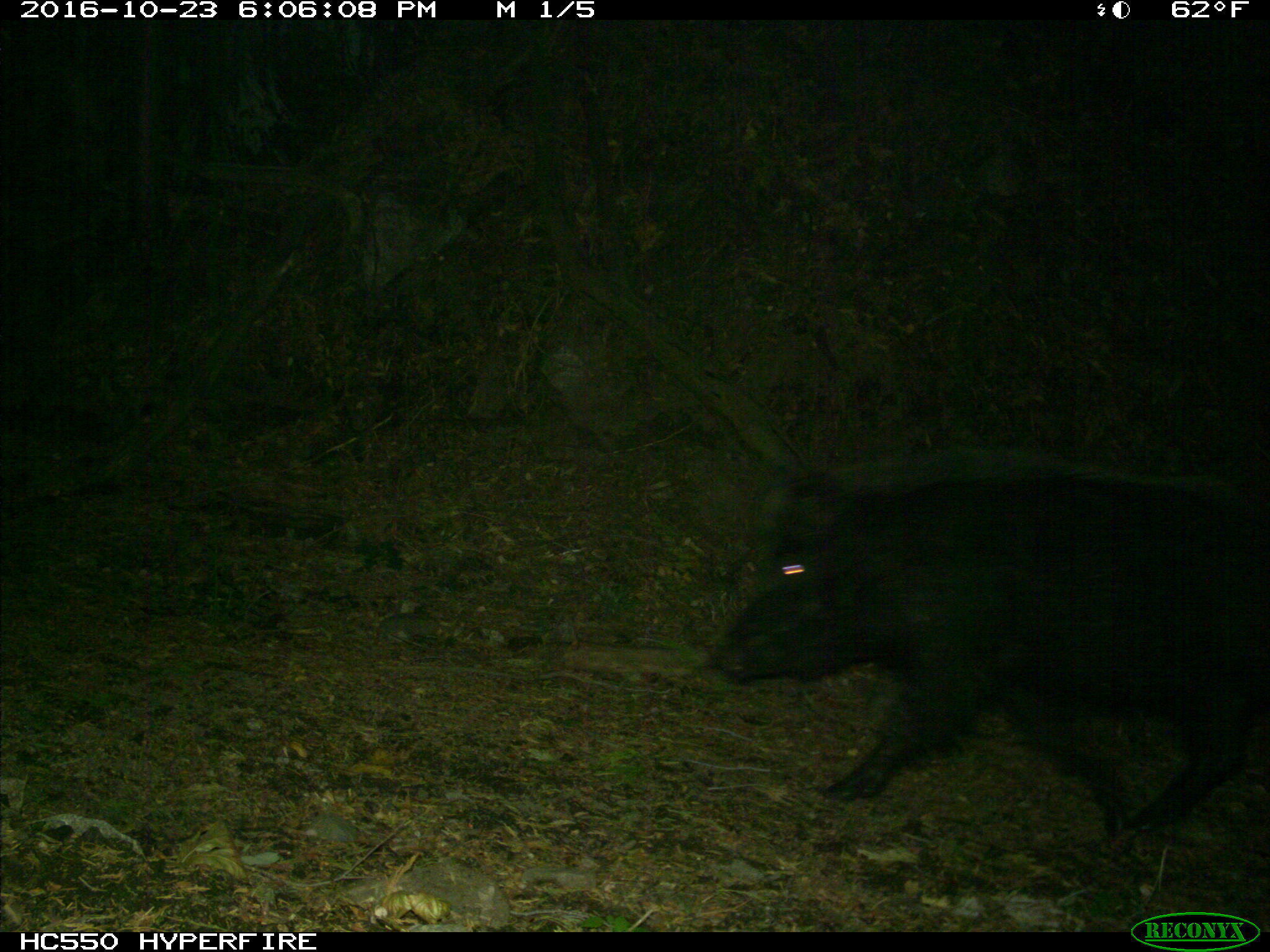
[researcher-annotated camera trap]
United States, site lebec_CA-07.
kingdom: Animalia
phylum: Chordata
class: Mammalia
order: Artiodactyla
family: Suidae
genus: Sus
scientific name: Sus scrofa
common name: wild boar